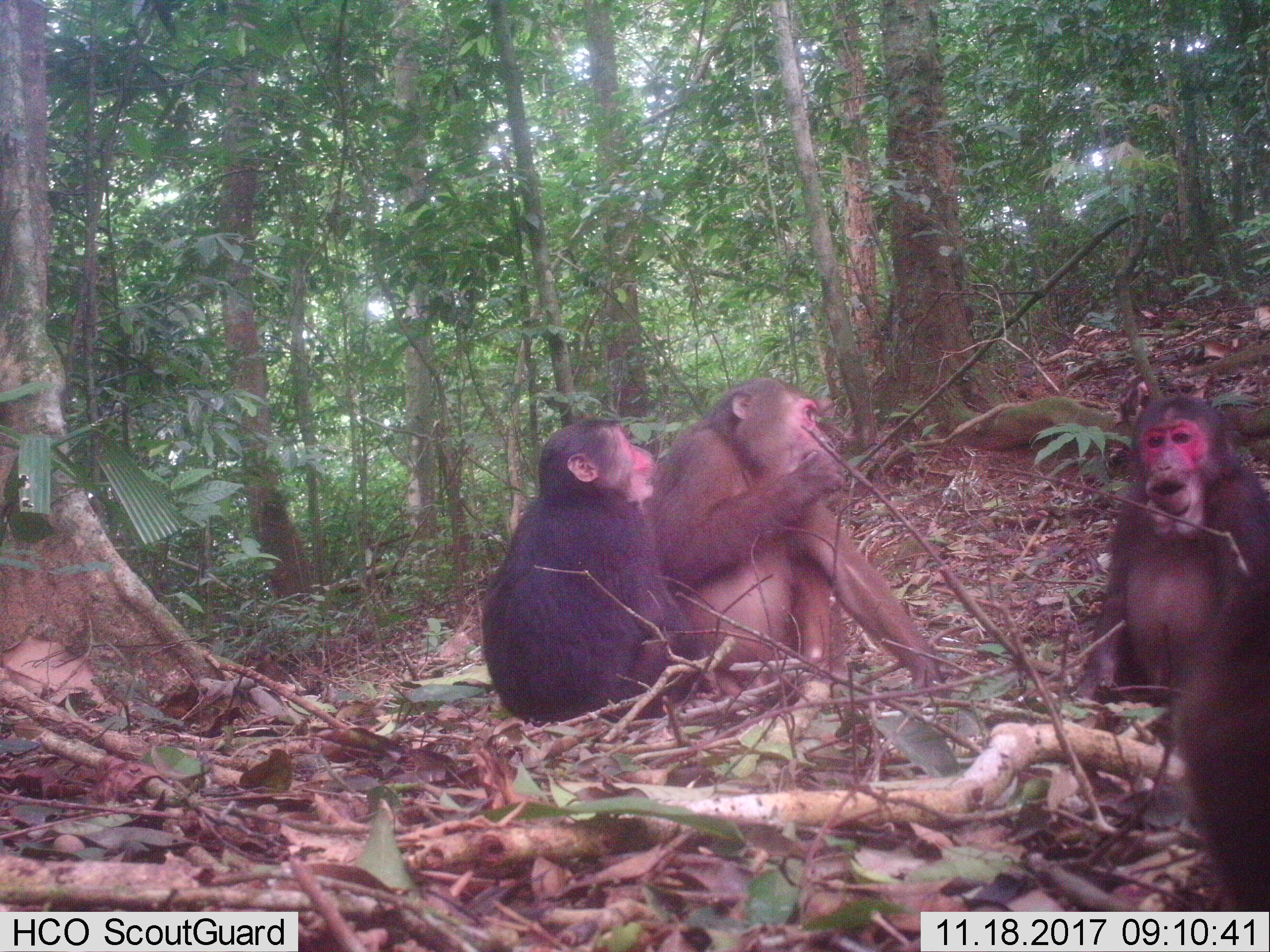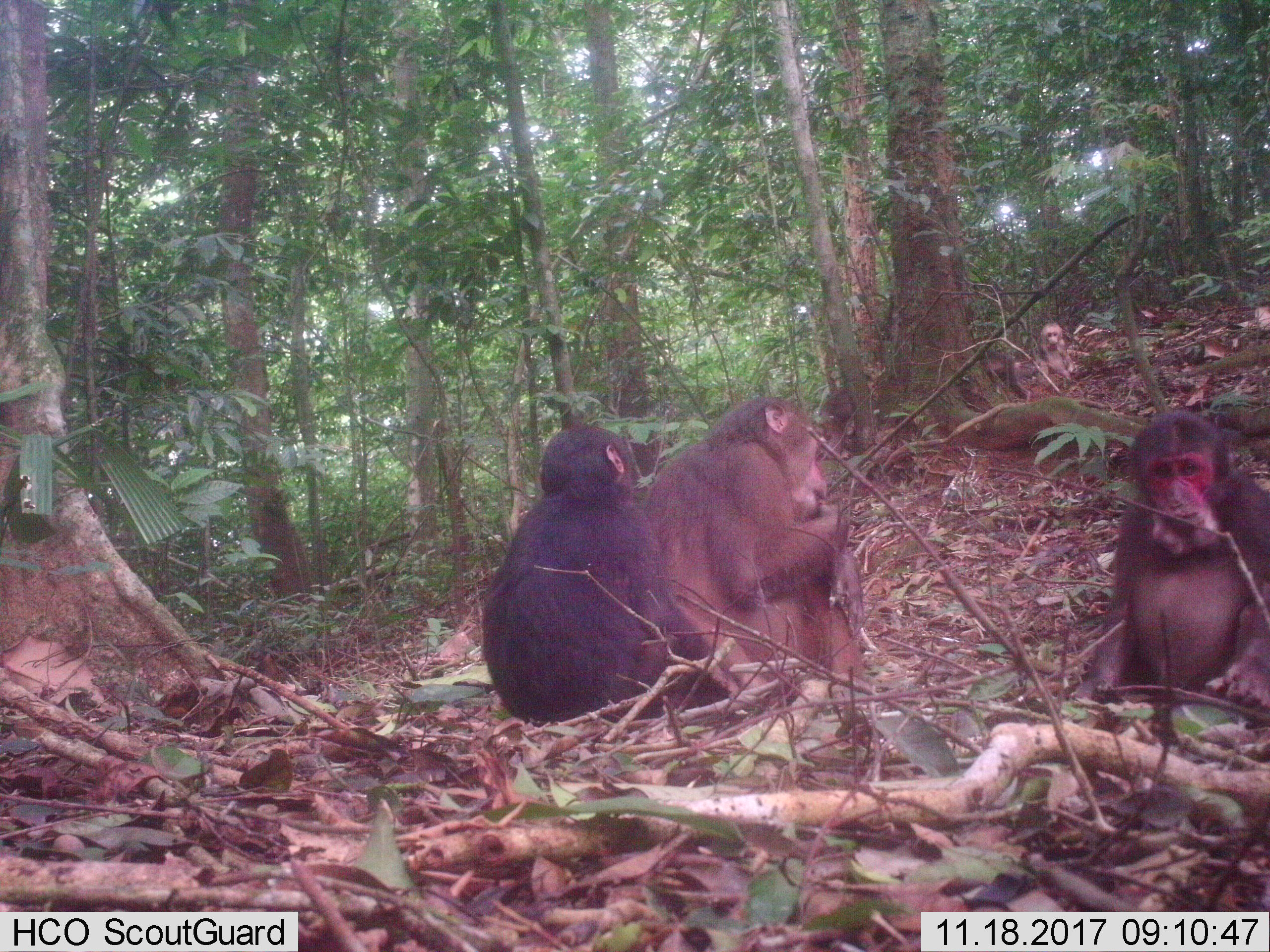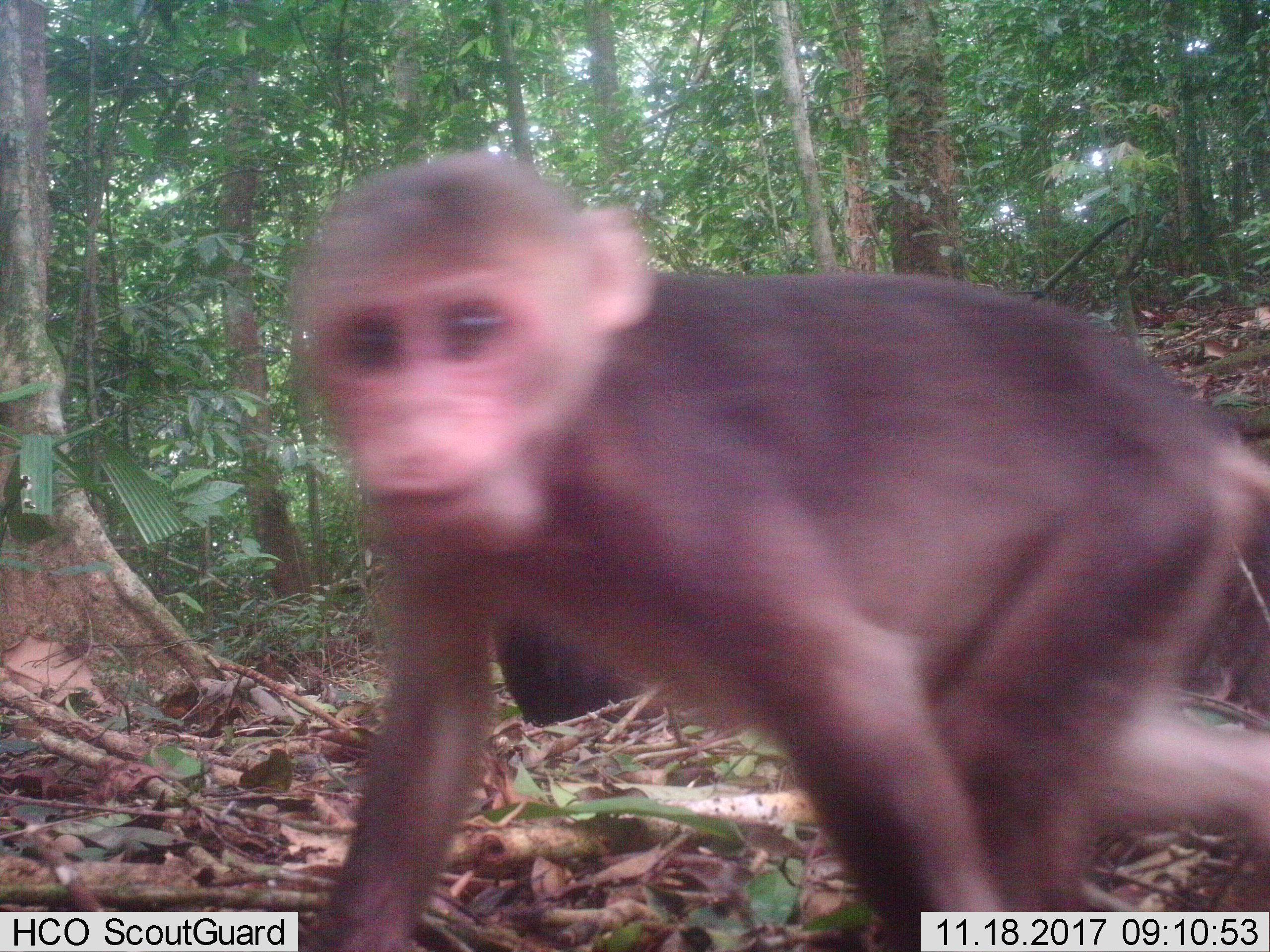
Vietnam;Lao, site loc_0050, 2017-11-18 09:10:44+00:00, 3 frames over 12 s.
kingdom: Animalia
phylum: Chordata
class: Mammalia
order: Primates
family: Cercopithecidae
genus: Macaca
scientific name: Macaca arctoides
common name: stump-tailed macaque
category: stump tailed macaque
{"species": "stump tailed macaque (stump-tailed macaque) (Macaca arctoides)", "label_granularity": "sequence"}